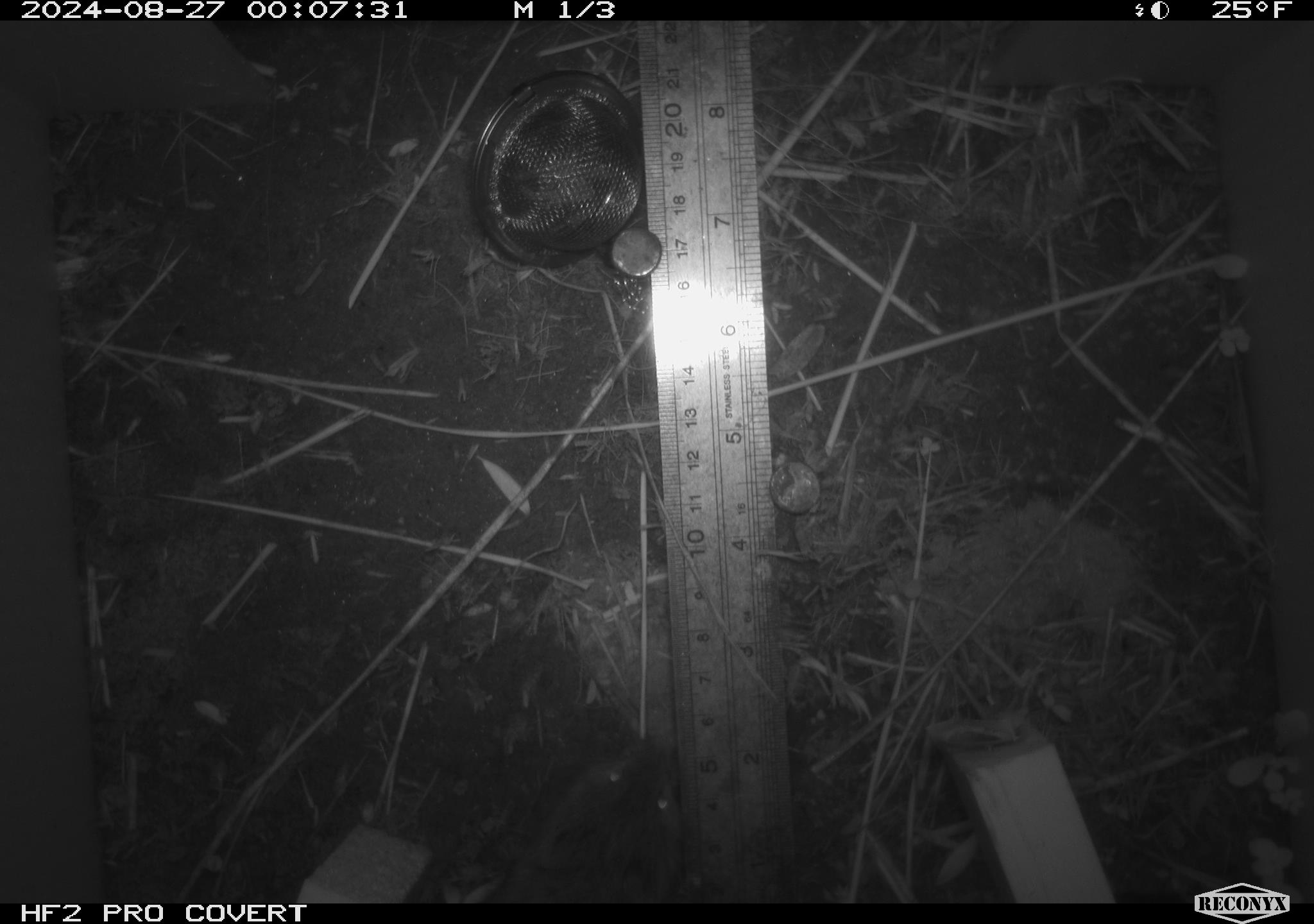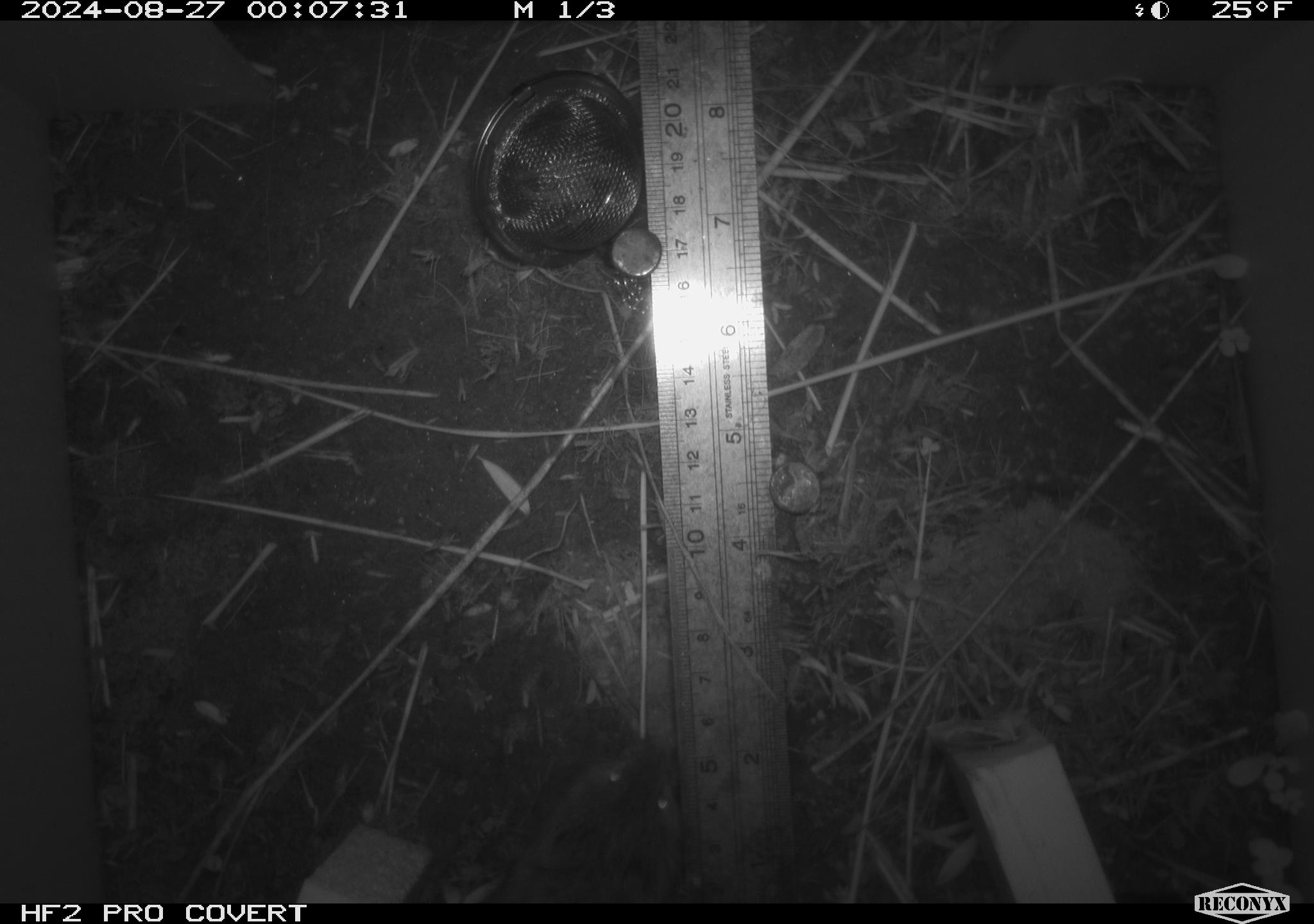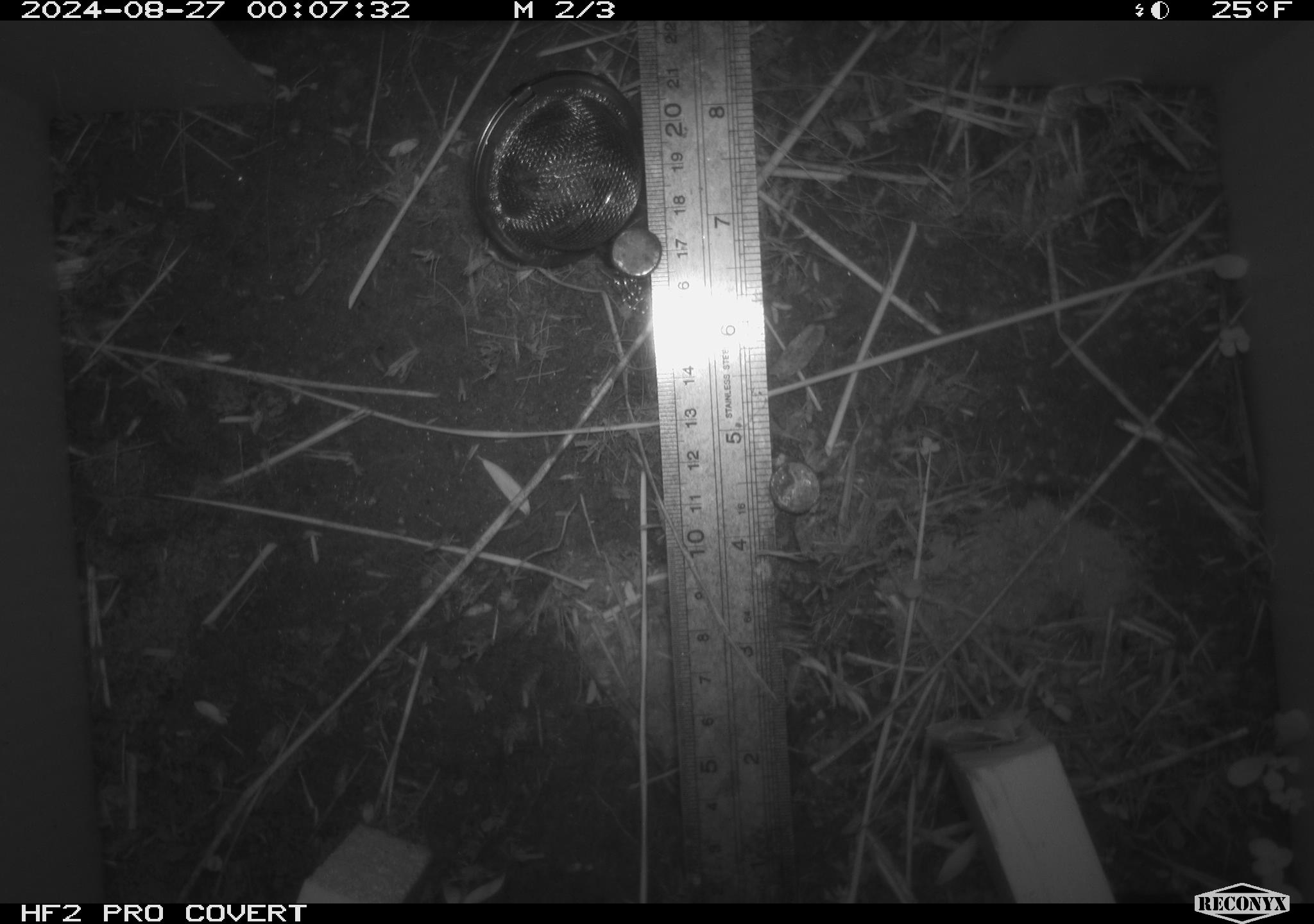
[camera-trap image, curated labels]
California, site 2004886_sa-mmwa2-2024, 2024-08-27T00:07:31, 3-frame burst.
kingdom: Animalia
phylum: Chordata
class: Mammalia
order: Rodentia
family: Cricetidae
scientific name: Arvicolinae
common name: voles, lemmings, and muskrats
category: arvicolinae subfamily